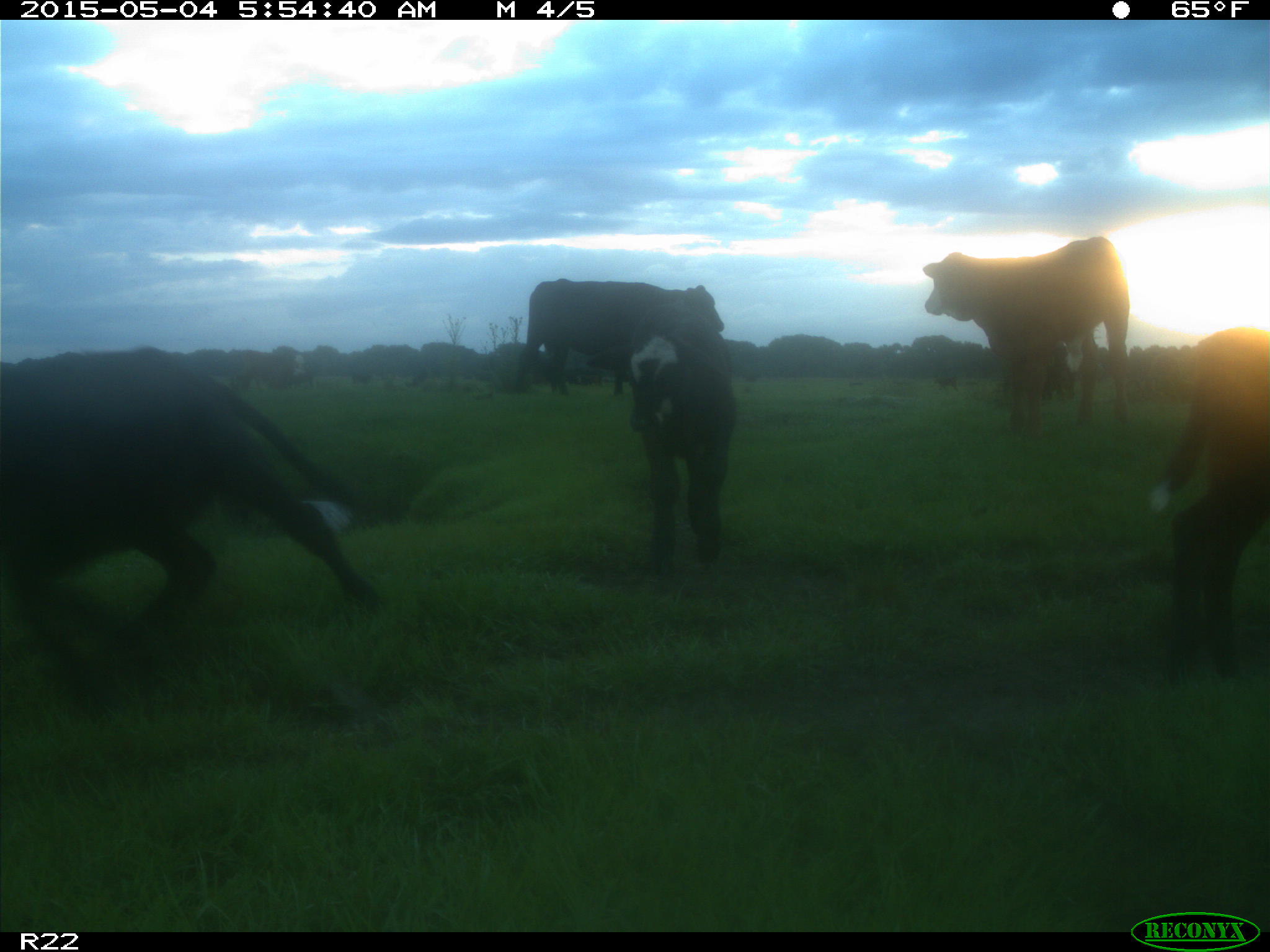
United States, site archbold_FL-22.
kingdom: Animalia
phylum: Chordata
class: Mammalia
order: Artiodactyla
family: Bovidae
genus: Bos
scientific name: Bos taurus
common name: domestic cow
Bos taurus (domestic cow).